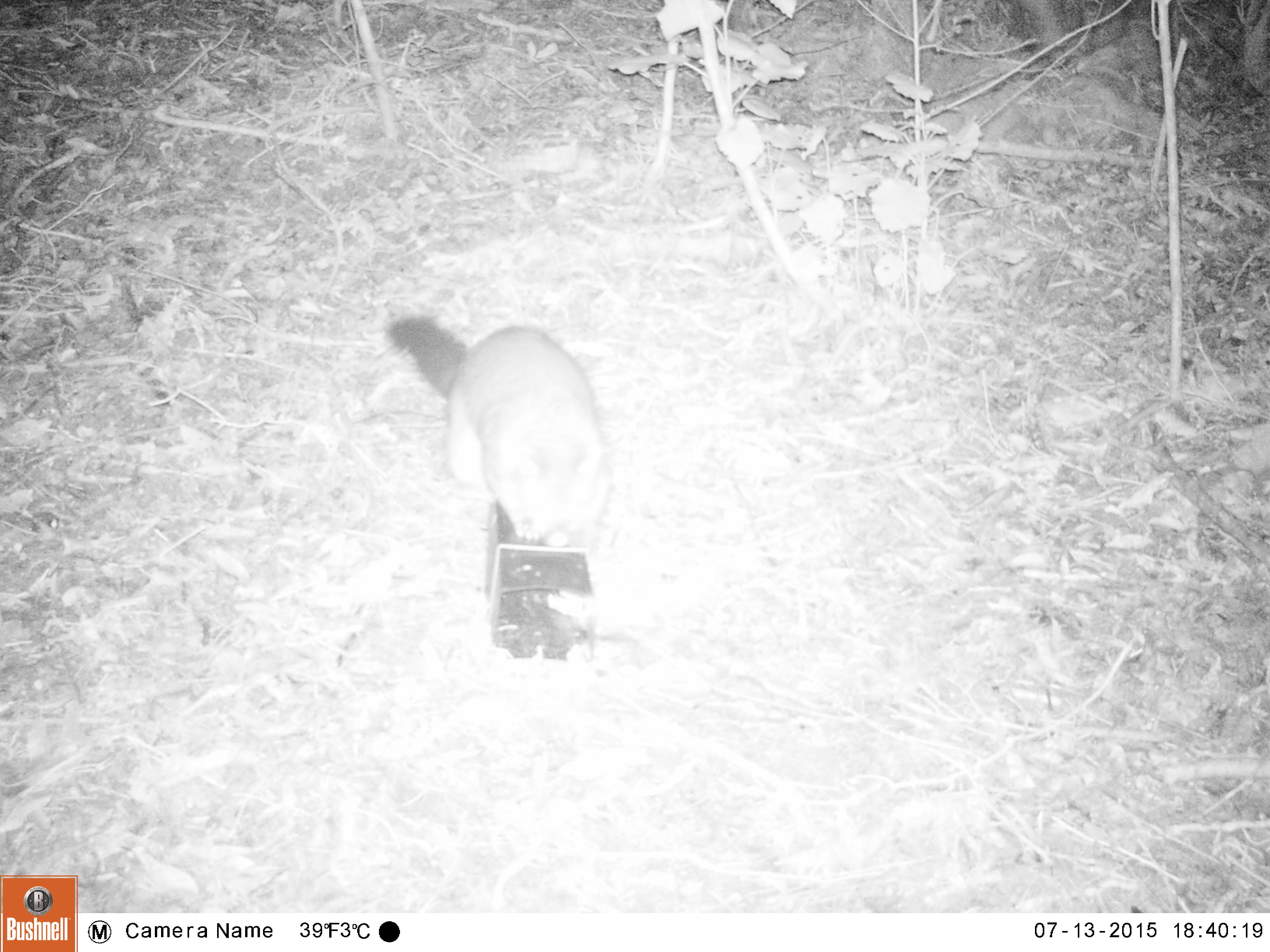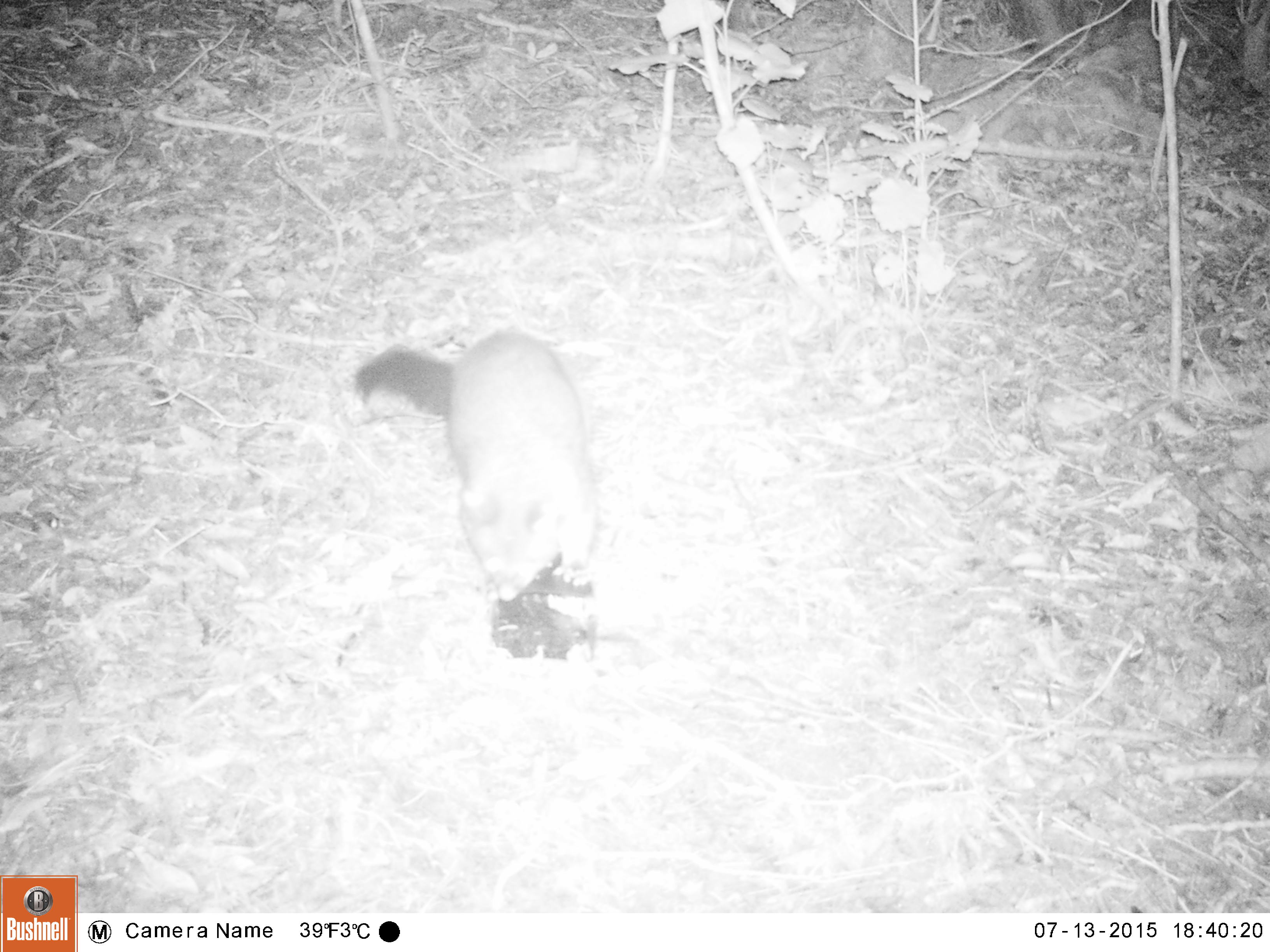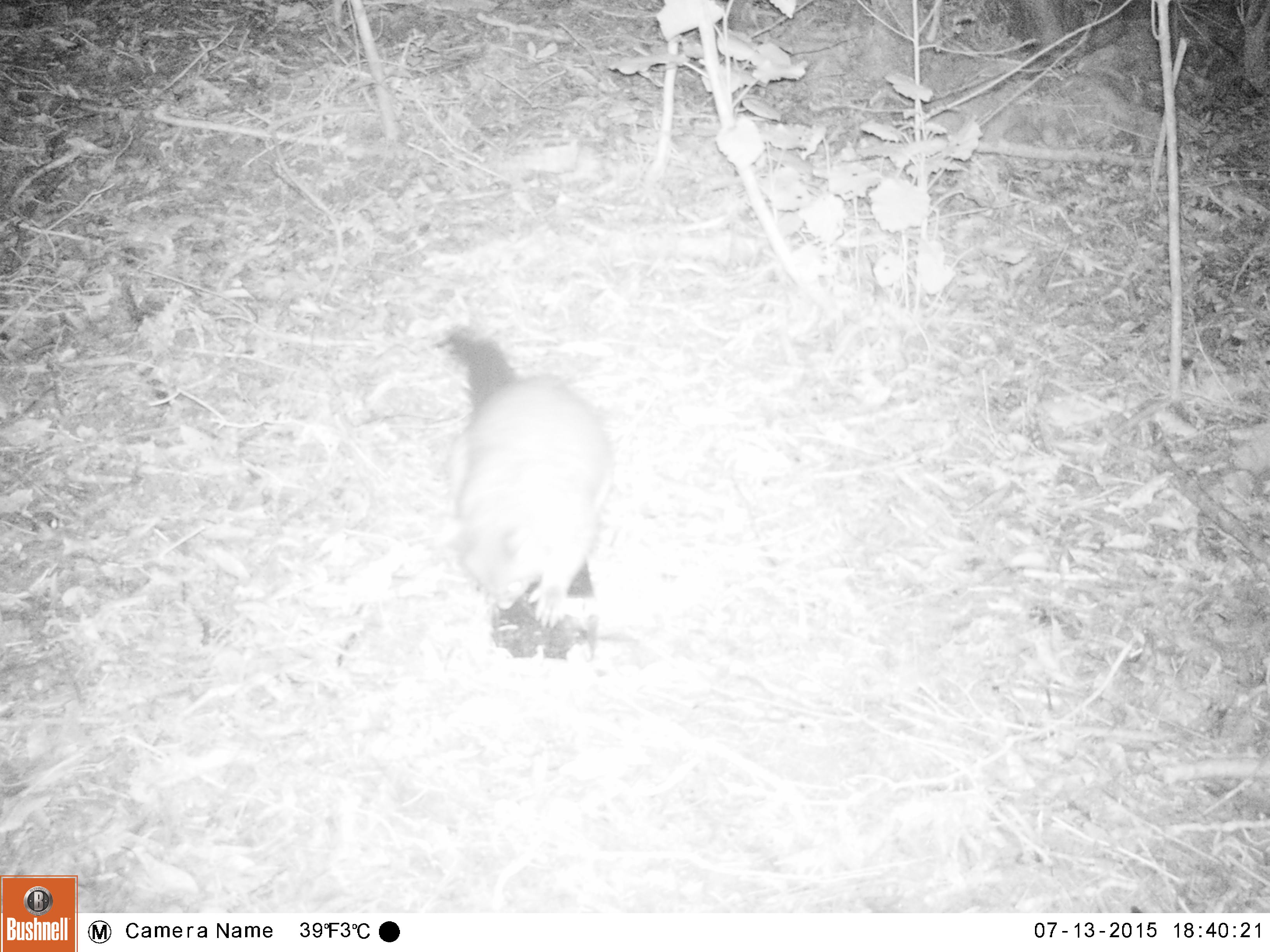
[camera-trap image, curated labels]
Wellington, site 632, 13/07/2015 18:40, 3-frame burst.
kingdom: Animalia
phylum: Chordata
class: Mammalia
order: Didelphimorphia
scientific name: Didelphimorphia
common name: possum